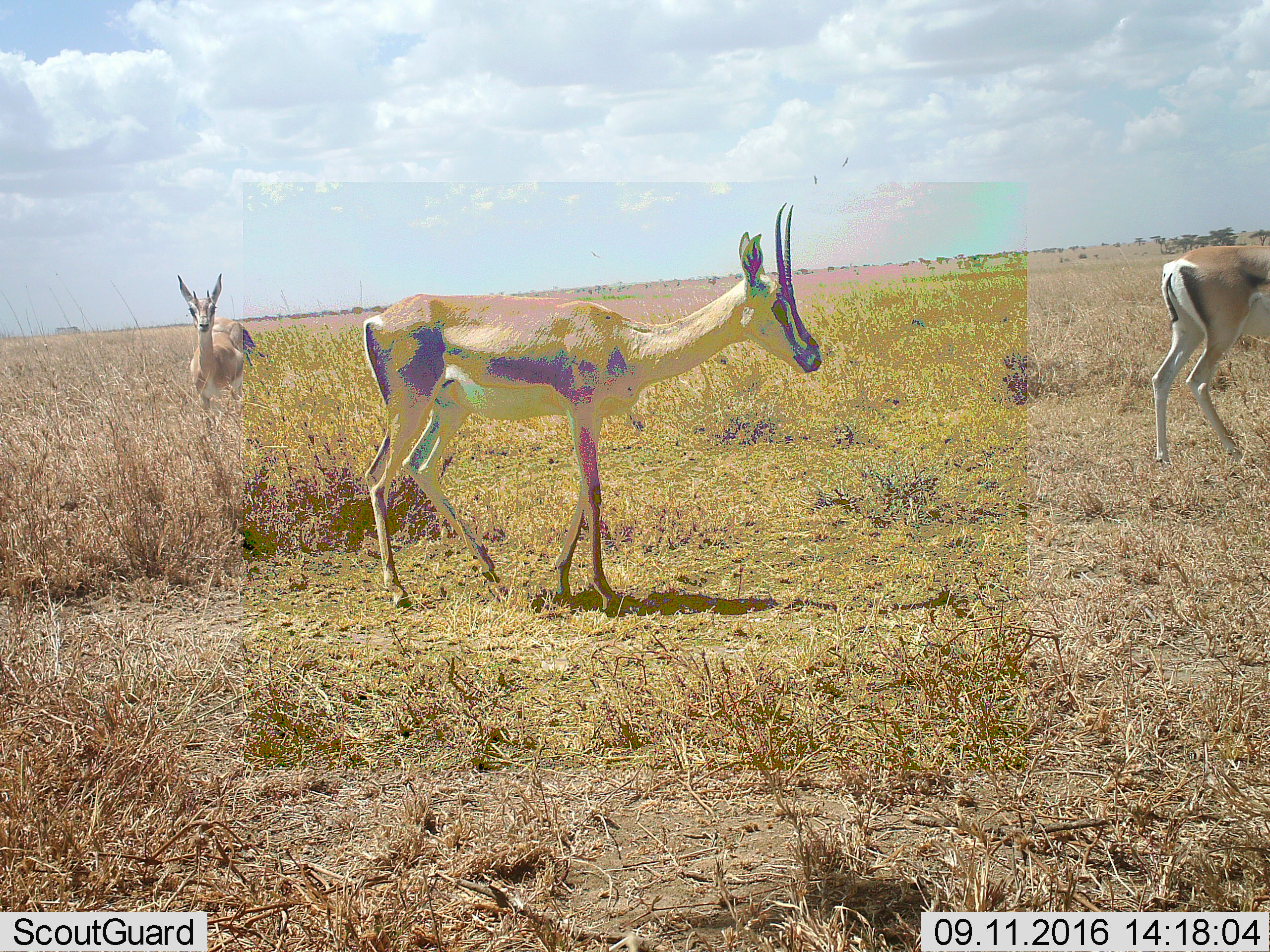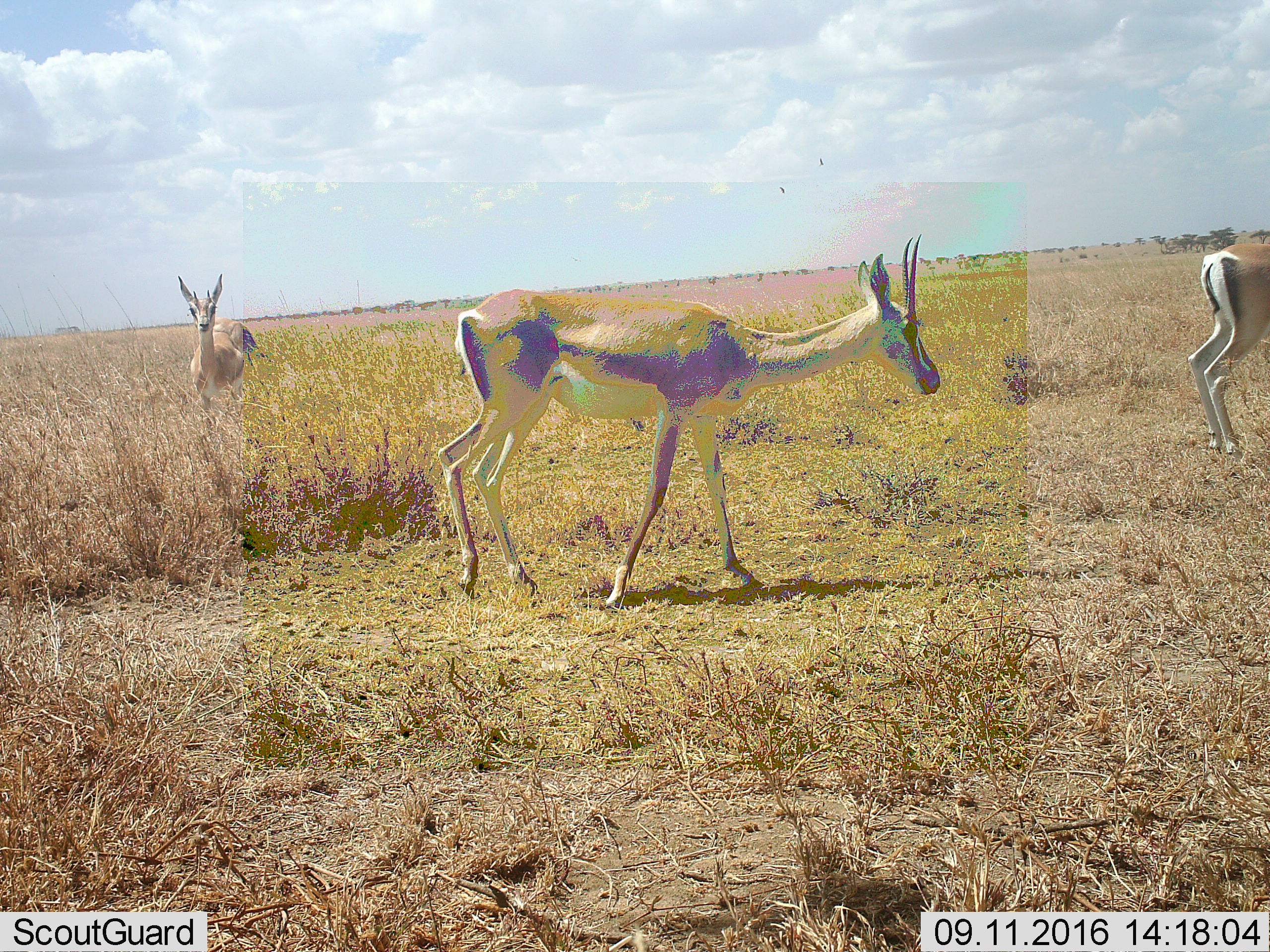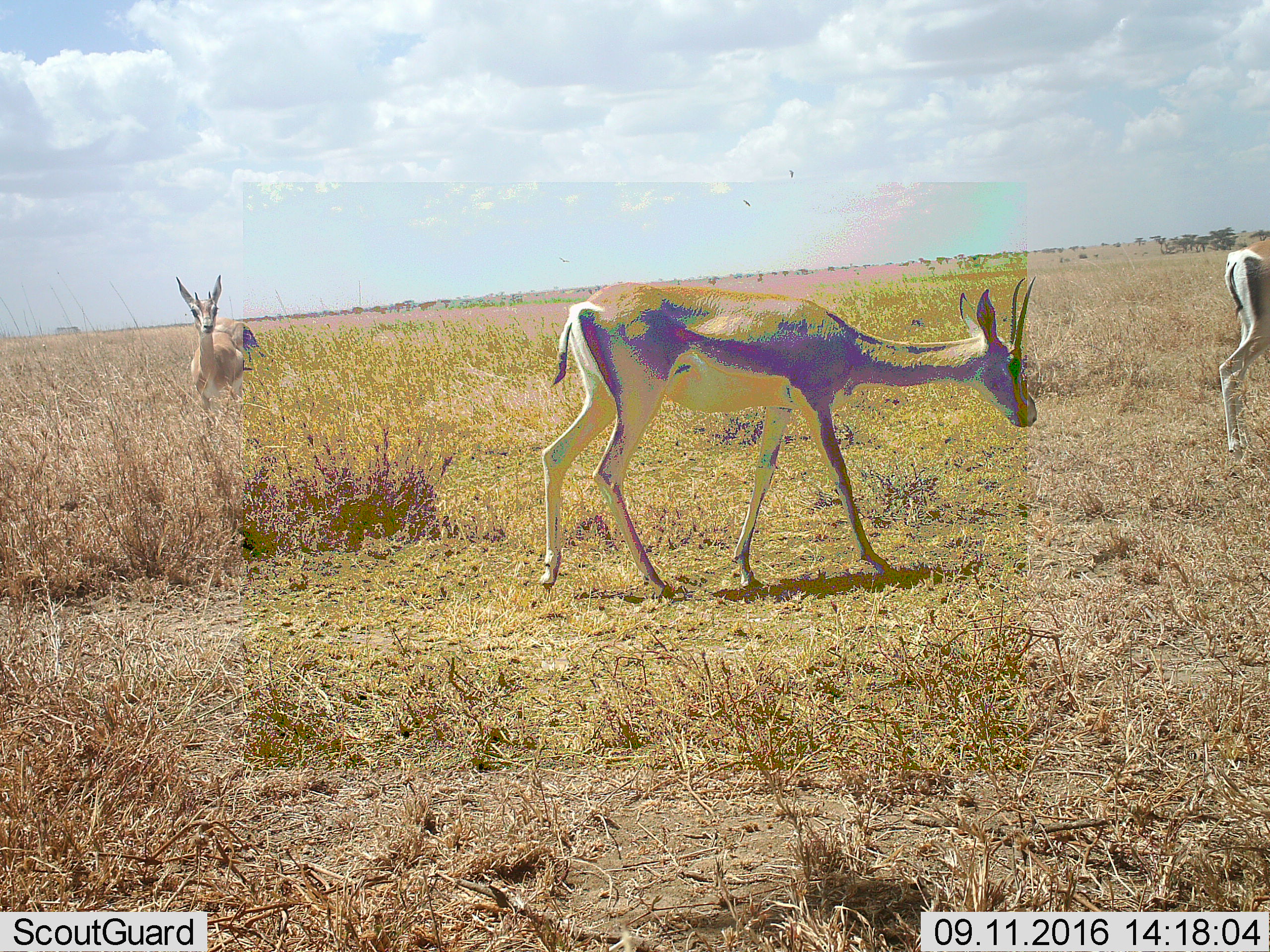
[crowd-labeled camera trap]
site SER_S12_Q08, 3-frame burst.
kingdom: Animalia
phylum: Chordata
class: Mammalia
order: Artiodactyla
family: Bovidae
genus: Nanger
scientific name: Nanger granti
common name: grant's gazelle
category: gazellegrants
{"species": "gazellegrants (grant's gazelle) (Nanger granti)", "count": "3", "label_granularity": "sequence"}